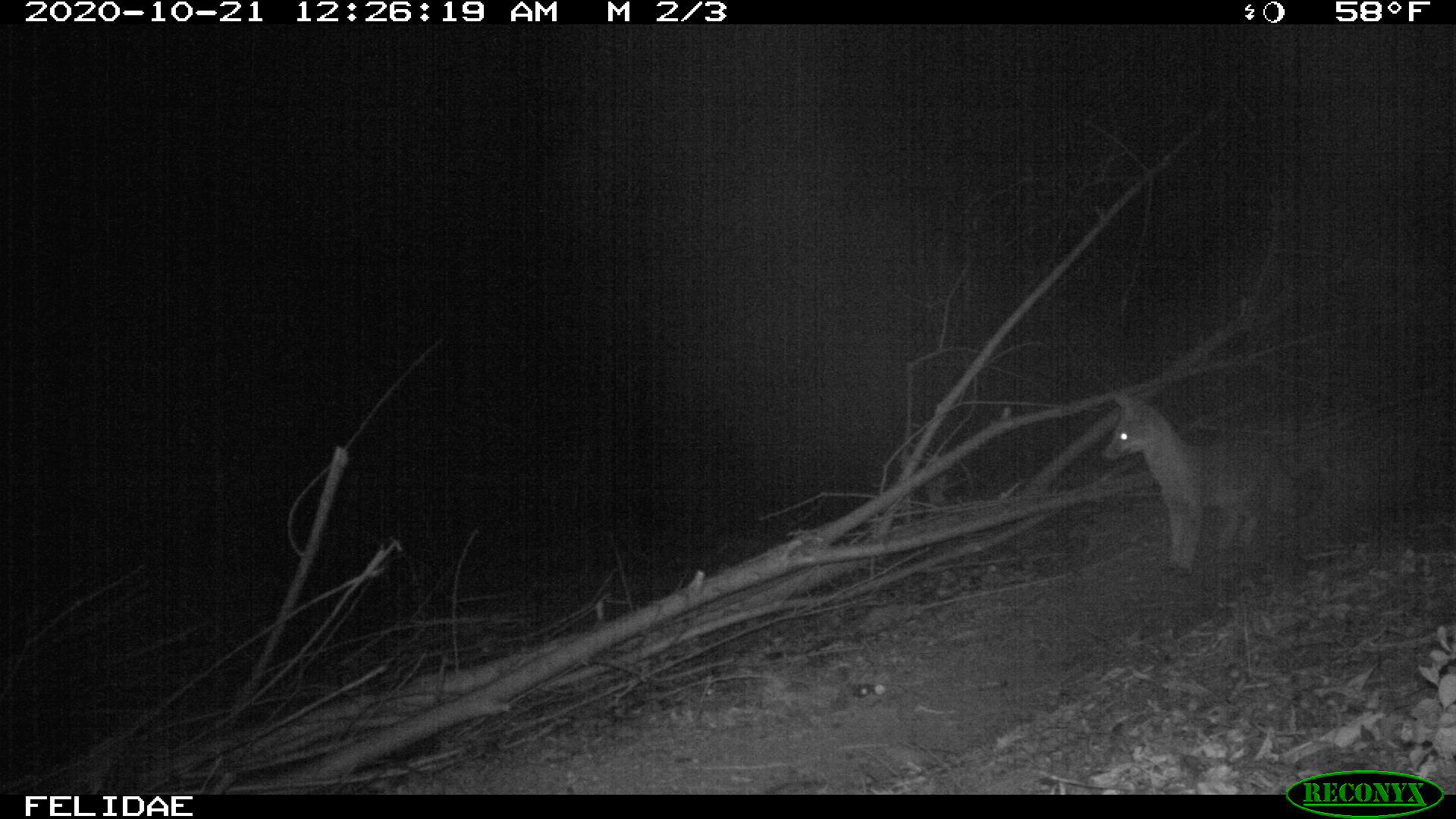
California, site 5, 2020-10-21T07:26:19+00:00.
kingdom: Animalia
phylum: Chordata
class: Mammalia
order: Carnivora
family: Canidae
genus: Urocyon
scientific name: Urocyon cinereoargenteus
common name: gray fox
Gray fox (Urocyon cinereoargenteus).